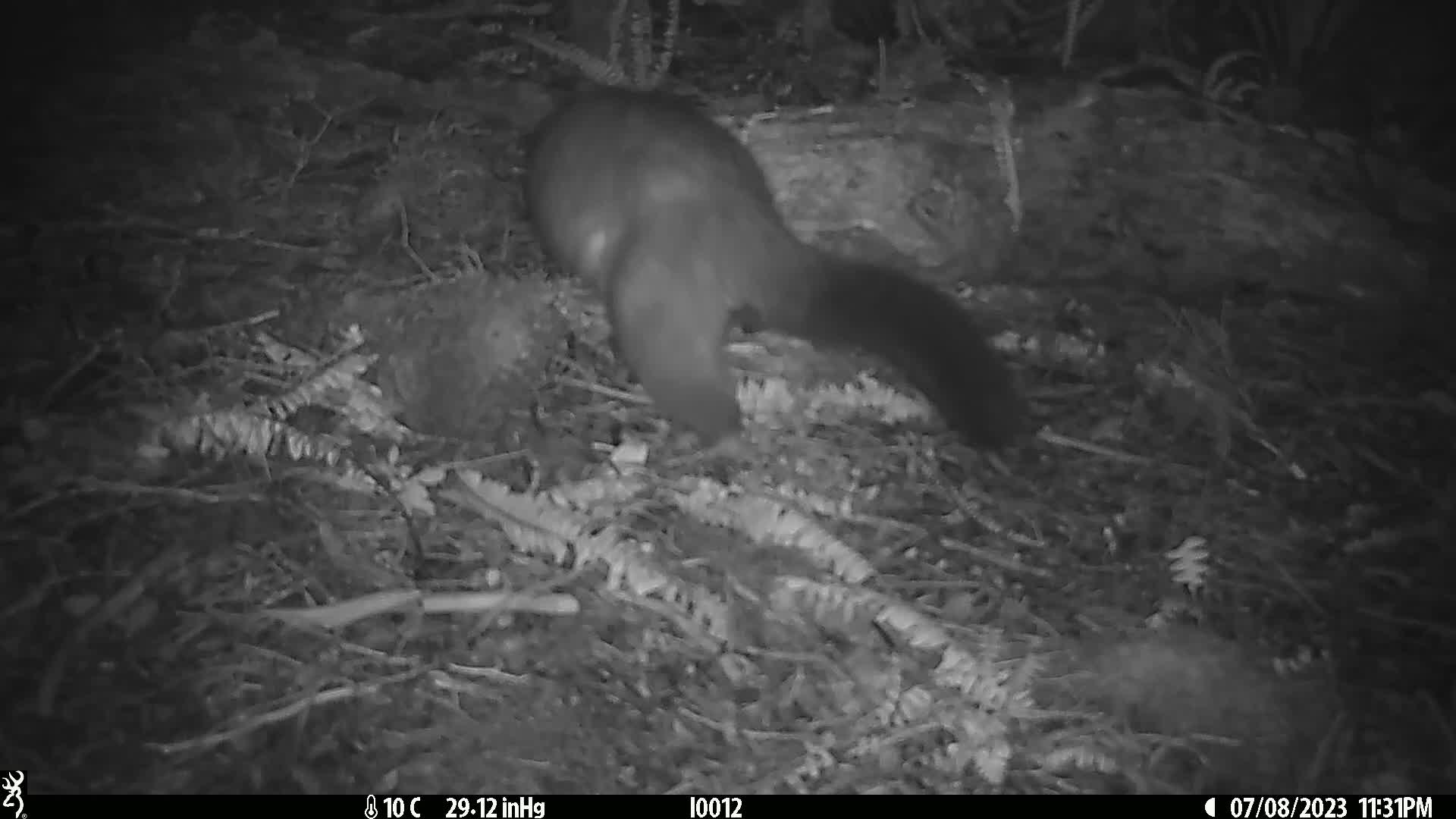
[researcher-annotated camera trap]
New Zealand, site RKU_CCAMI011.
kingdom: Animalia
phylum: Chordata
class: Mammalia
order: Diprotodontia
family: Phalangeridae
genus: Trichosurus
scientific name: Trichosurus vulpecula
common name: common brushtail possum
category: possum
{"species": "possum (common brushtail possum) (Trichosurus vulpecula)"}